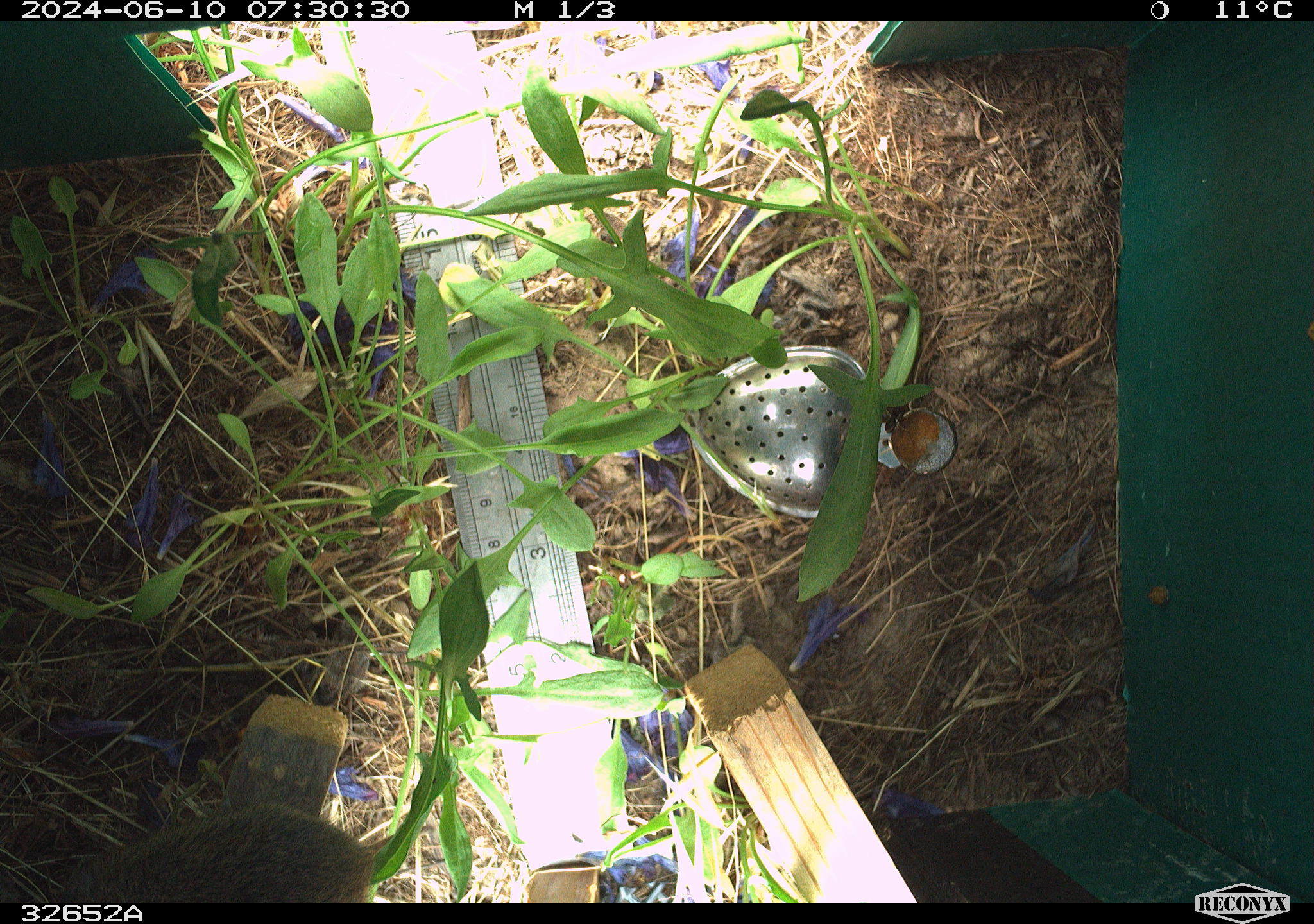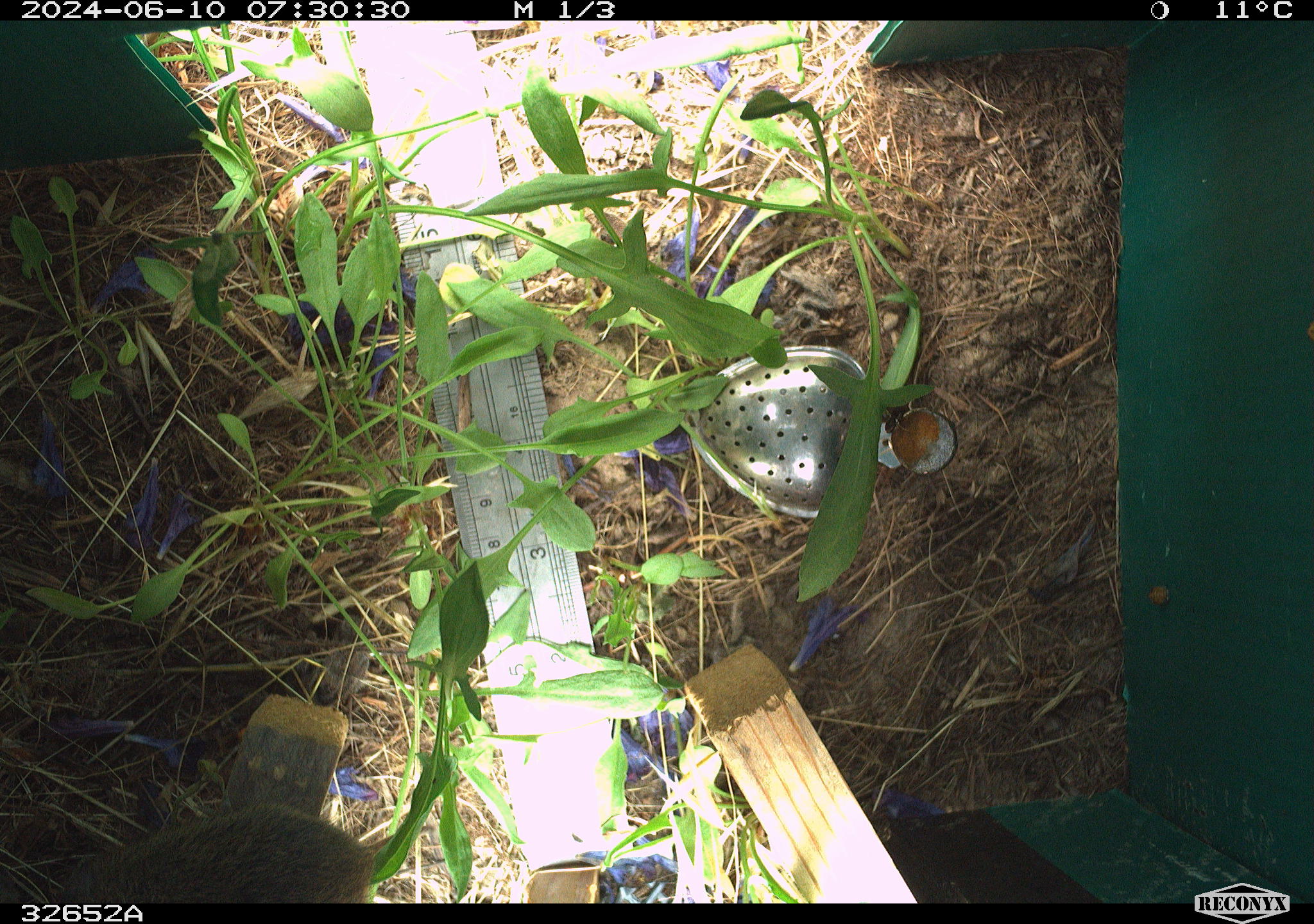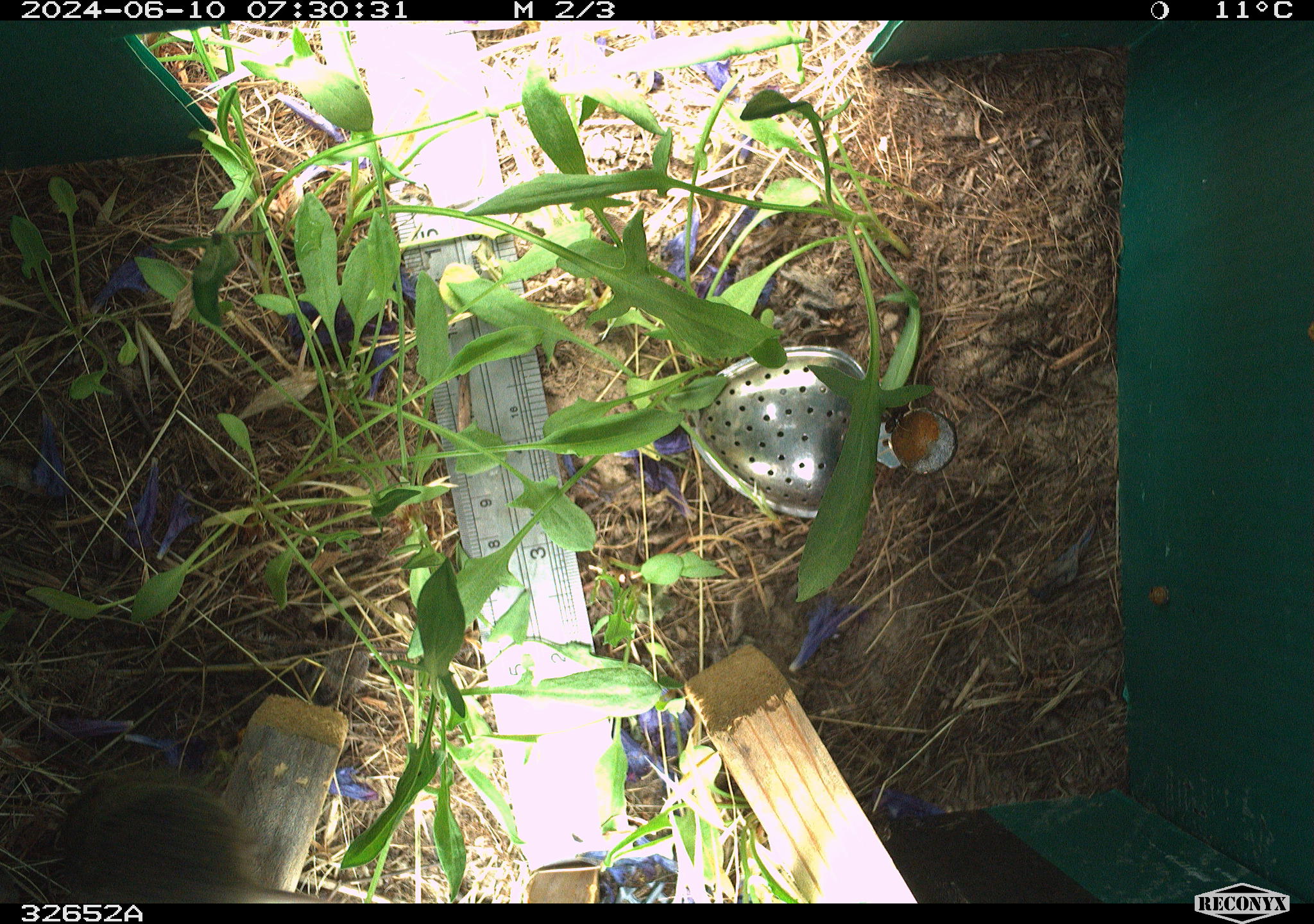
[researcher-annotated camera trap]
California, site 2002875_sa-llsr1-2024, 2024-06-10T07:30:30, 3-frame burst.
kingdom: Animalia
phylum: Chordata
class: Mammalia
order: Rodentia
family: Cricetidae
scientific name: Arvicolinae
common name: voles, lemmings, and muskrats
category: arvicolinae subfamily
Arvicolinae subfamily (voles, lemmings, and muskrats) (Arvicolinae).